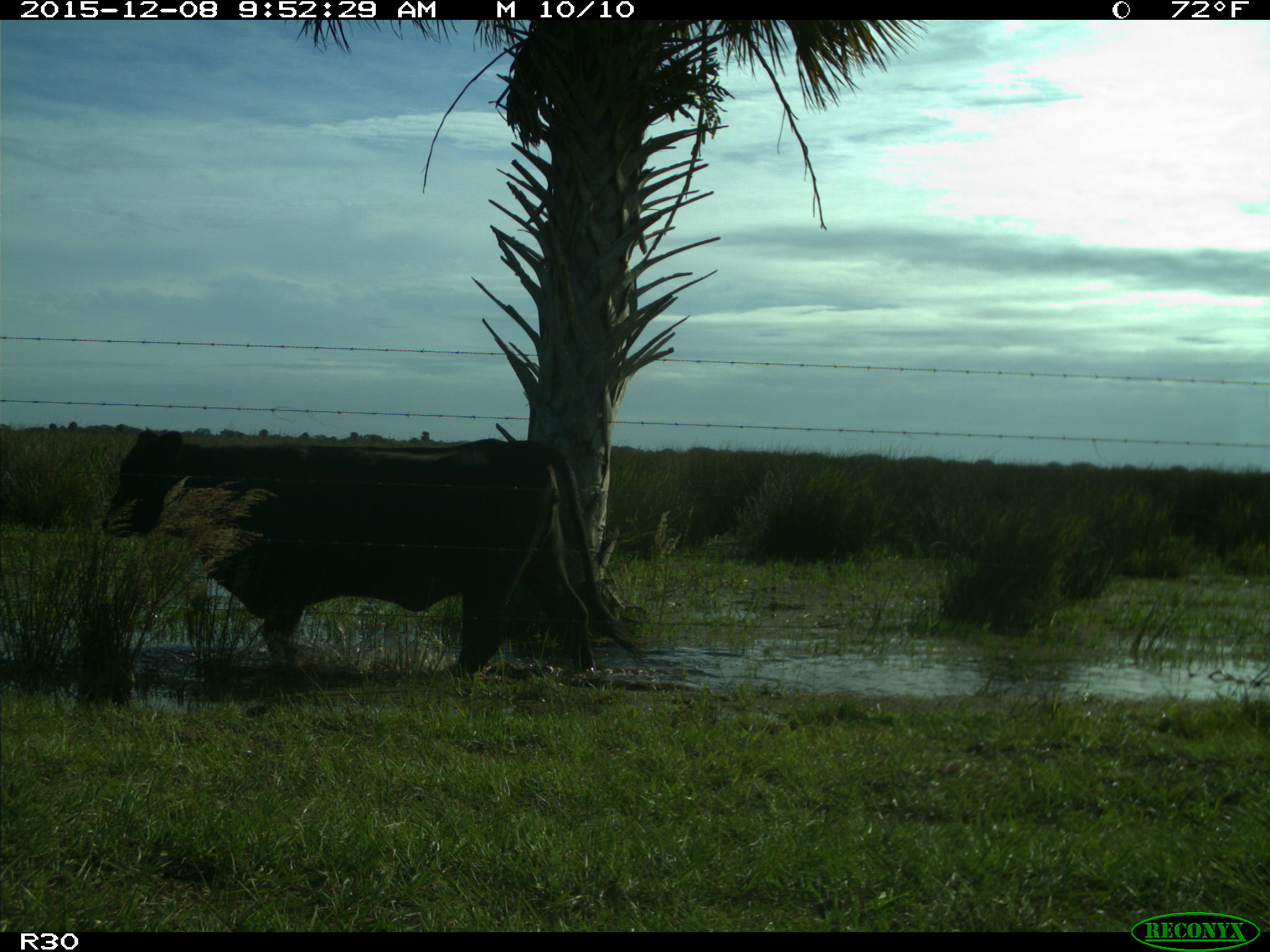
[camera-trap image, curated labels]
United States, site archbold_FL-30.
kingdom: Animalia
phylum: Chordata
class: Mammalia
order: Artiodactyla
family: Bovidae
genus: Bos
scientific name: Bos taurus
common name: domestic cow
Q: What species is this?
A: Bos taurus (domestic cow).